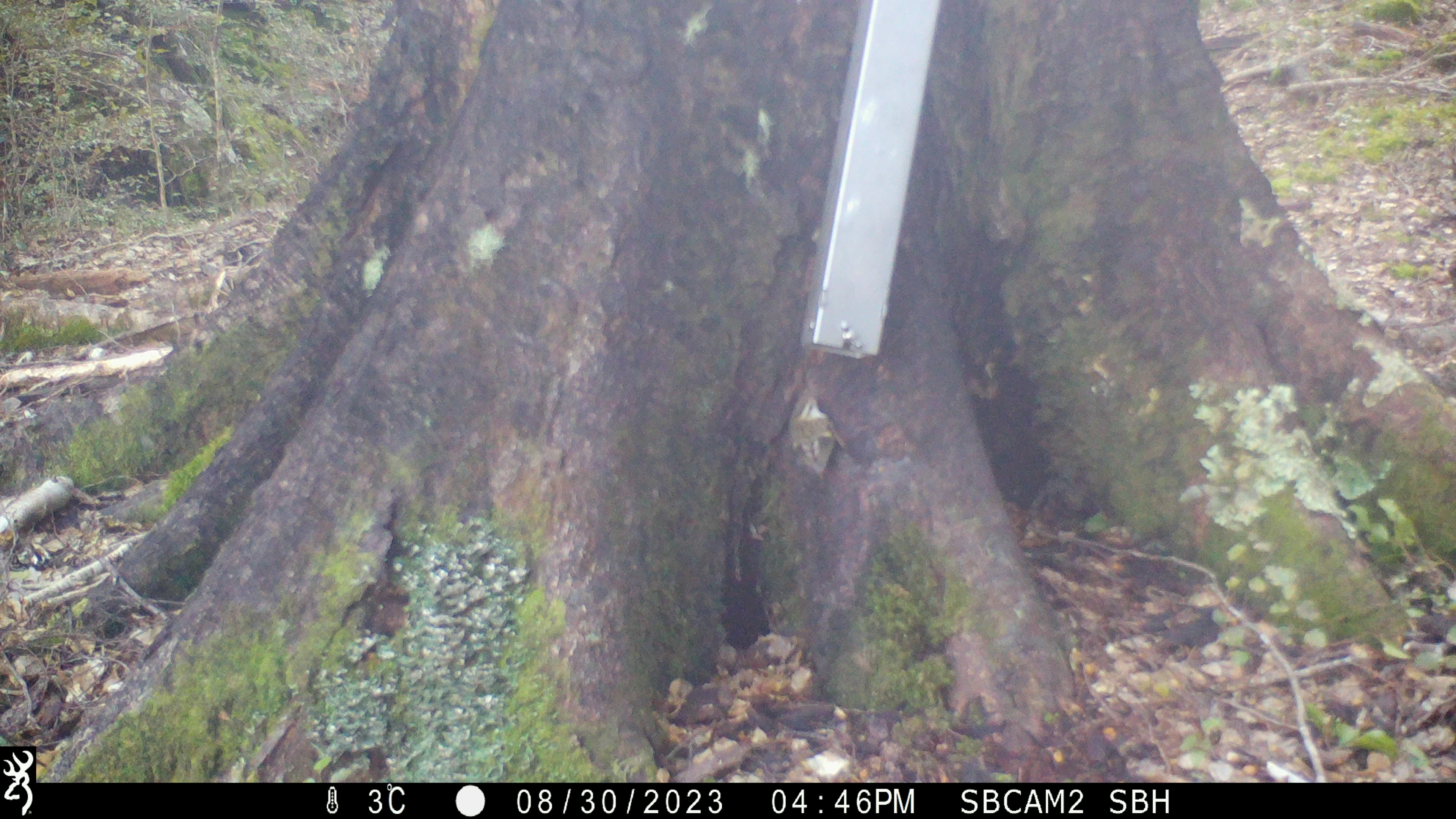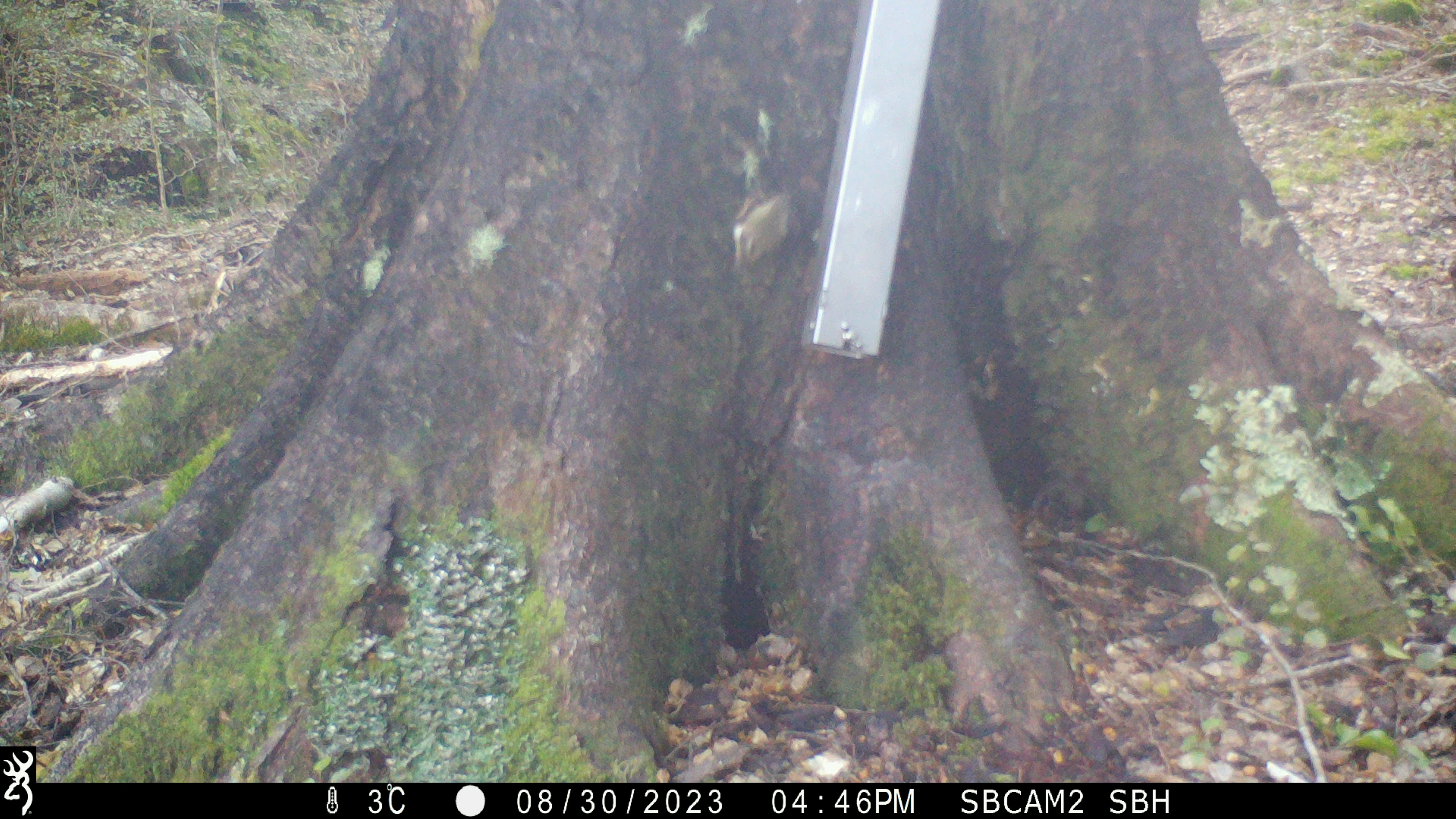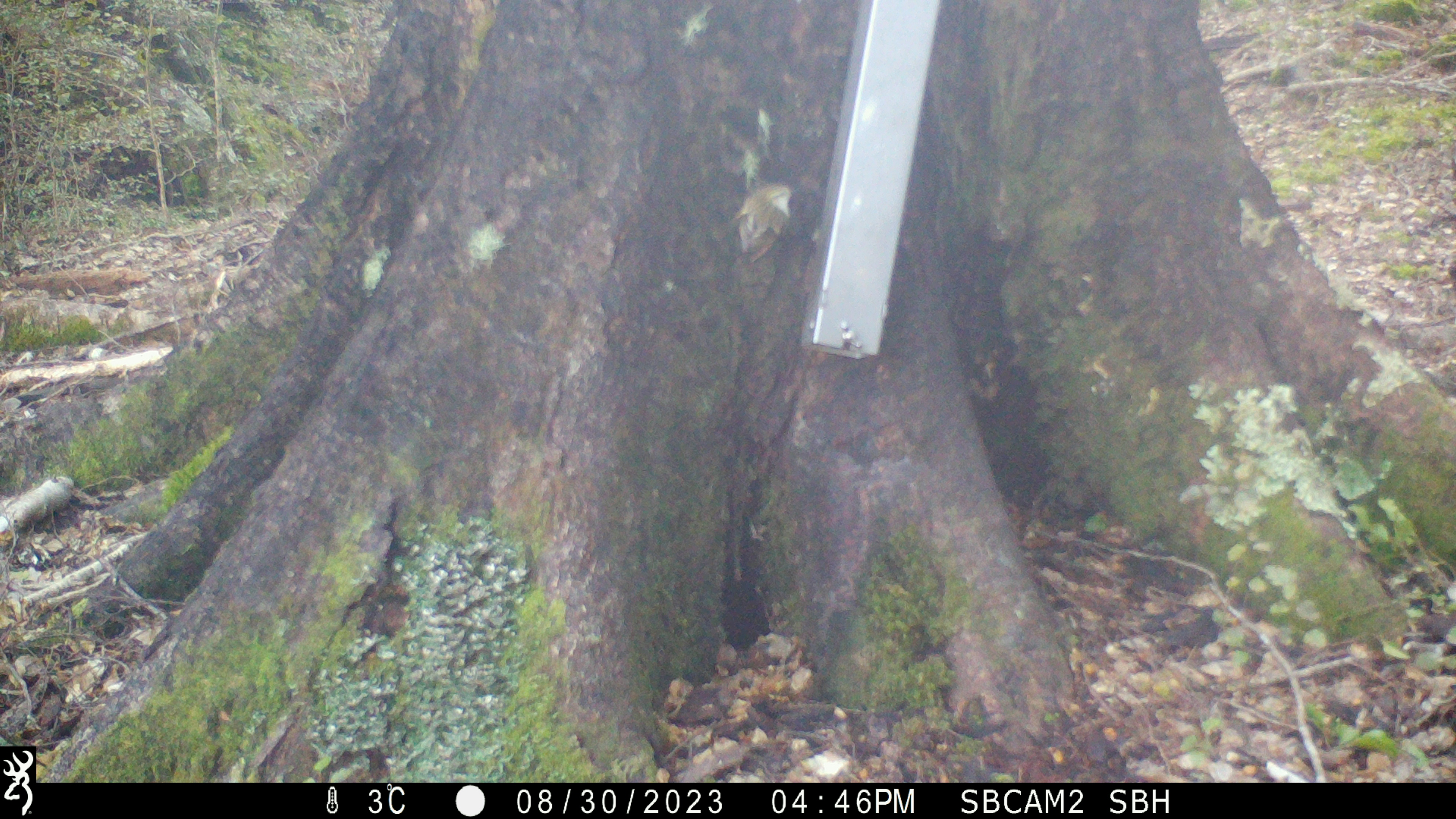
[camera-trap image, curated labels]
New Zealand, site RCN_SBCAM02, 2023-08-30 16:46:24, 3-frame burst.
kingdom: Animalia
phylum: Chordata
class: Aves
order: Passeriformes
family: Acanthisittidae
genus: Acanthisitta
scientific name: Acanthisitta chloris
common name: rifleman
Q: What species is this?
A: Rifleman (Acanthisitta chloris).